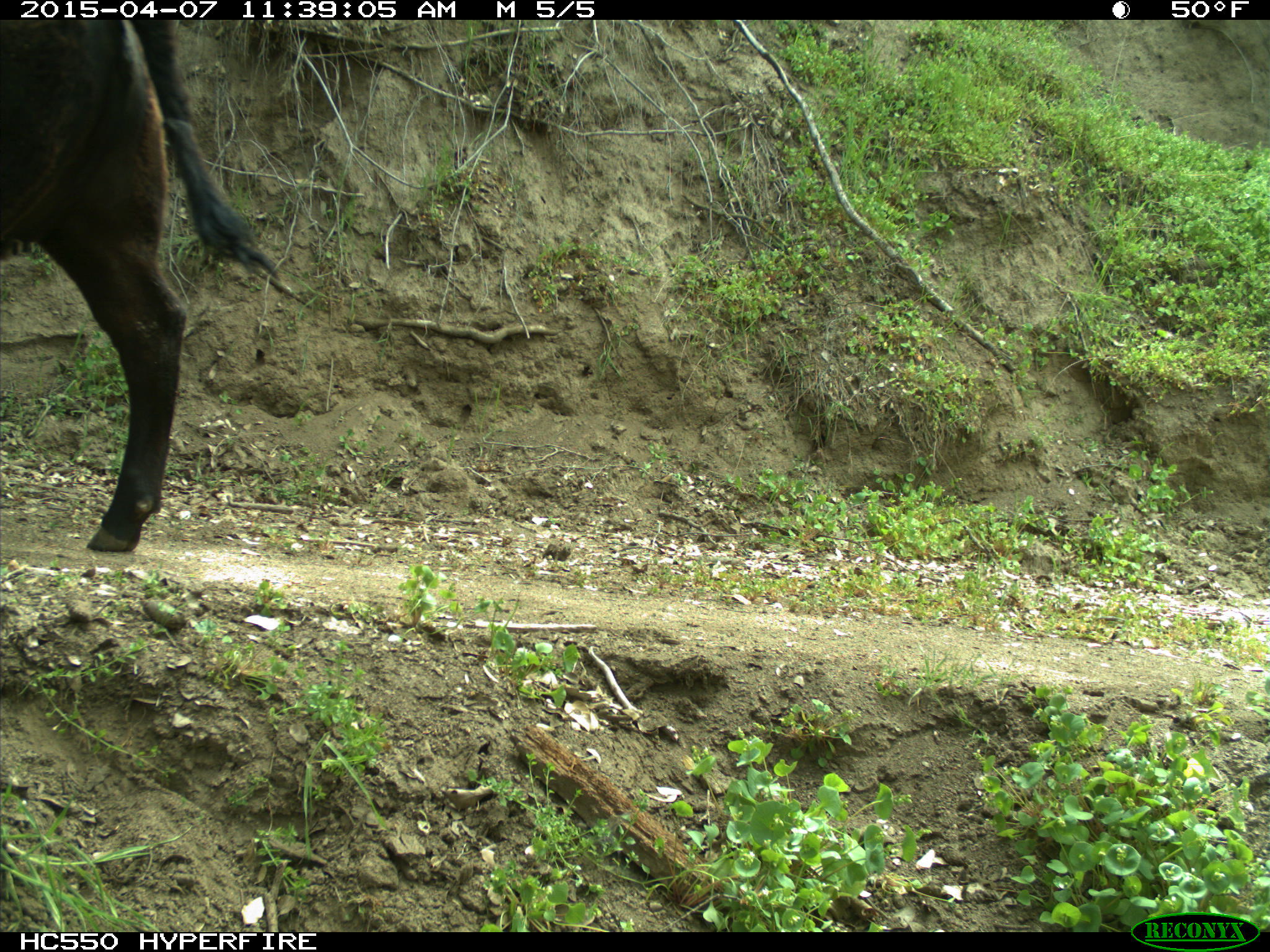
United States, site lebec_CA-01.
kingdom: Animalia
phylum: Chordata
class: Mammalia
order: Artiodactyla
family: Bovidae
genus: Bos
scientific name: Bos taurus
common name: domestic cow